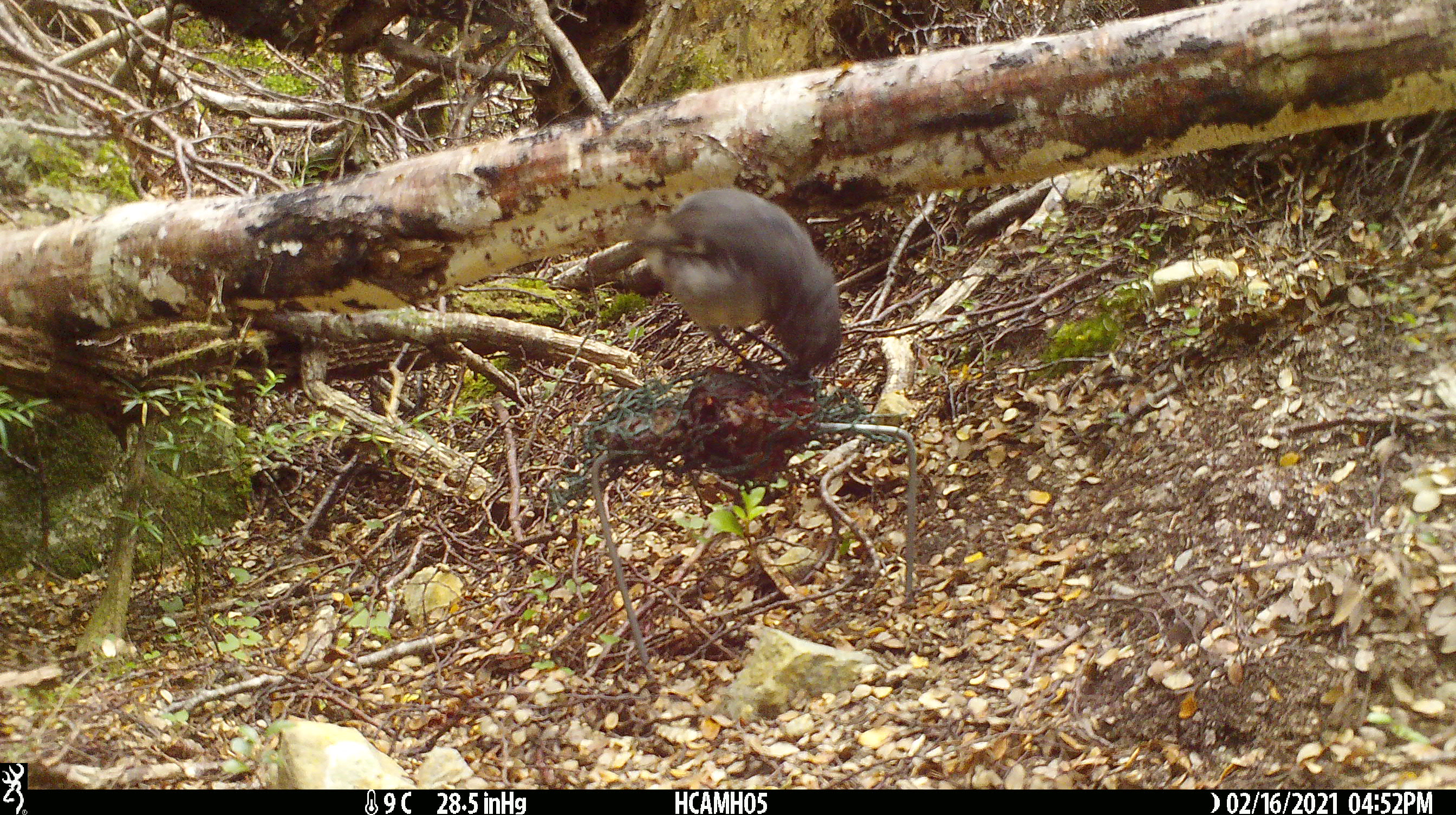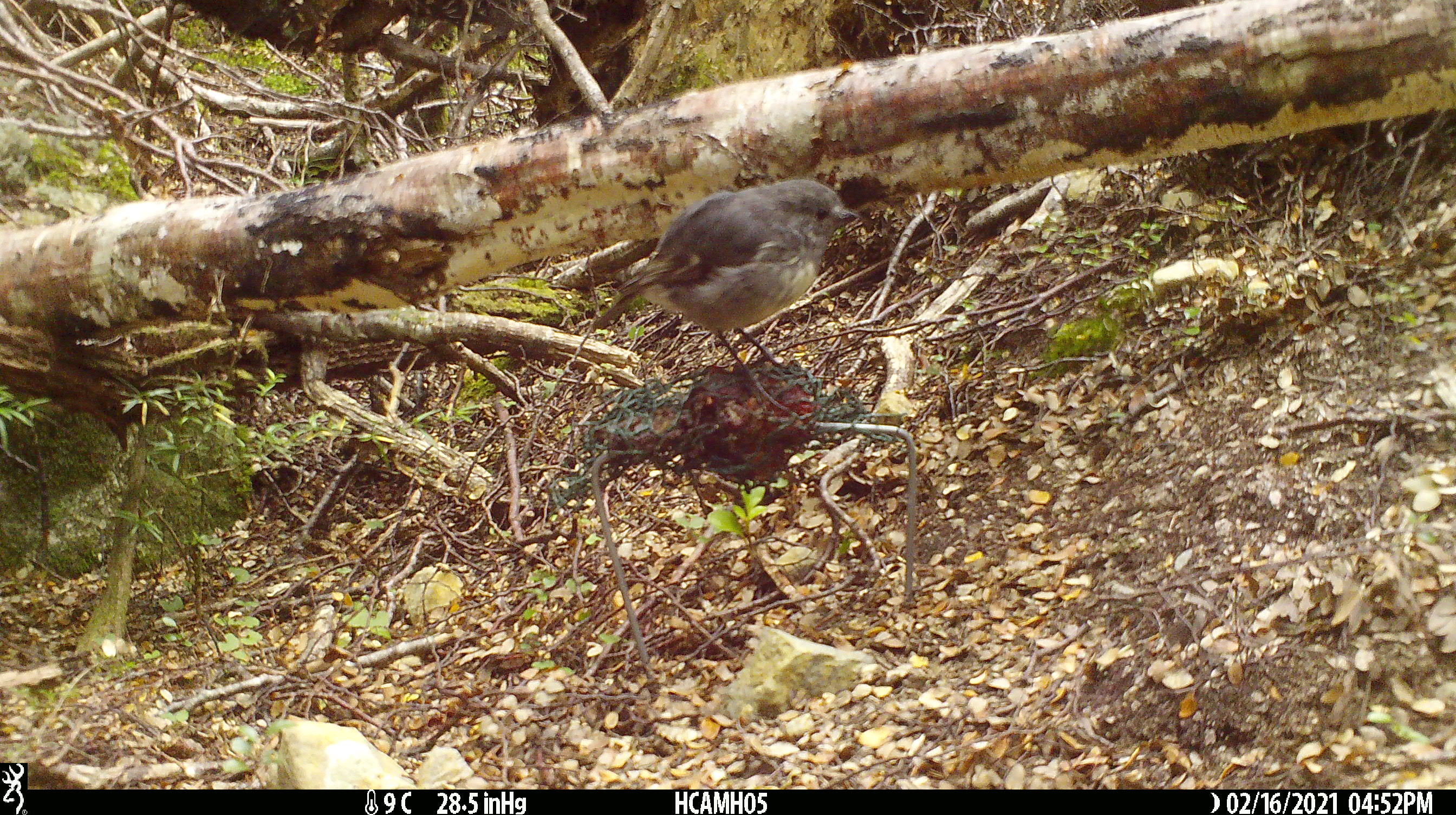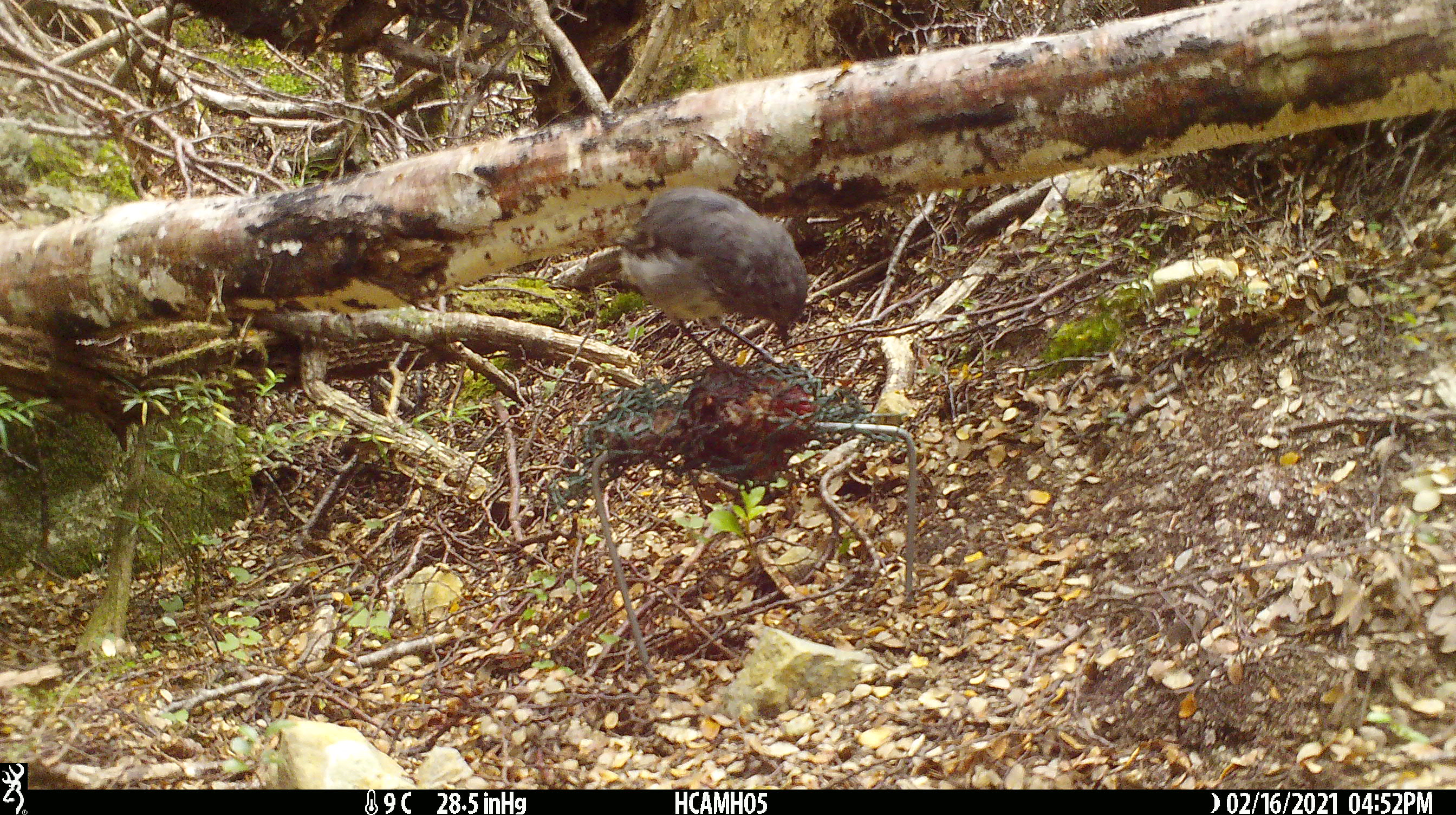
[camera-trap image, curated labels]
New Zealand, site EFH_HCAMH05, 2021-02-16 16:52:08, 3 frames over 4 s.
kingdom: Animalia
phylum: Chordata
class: Aves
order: Passeriformes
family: Petroicidae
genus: Petroica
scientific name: Petroica australis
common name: new zealand robin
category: robin